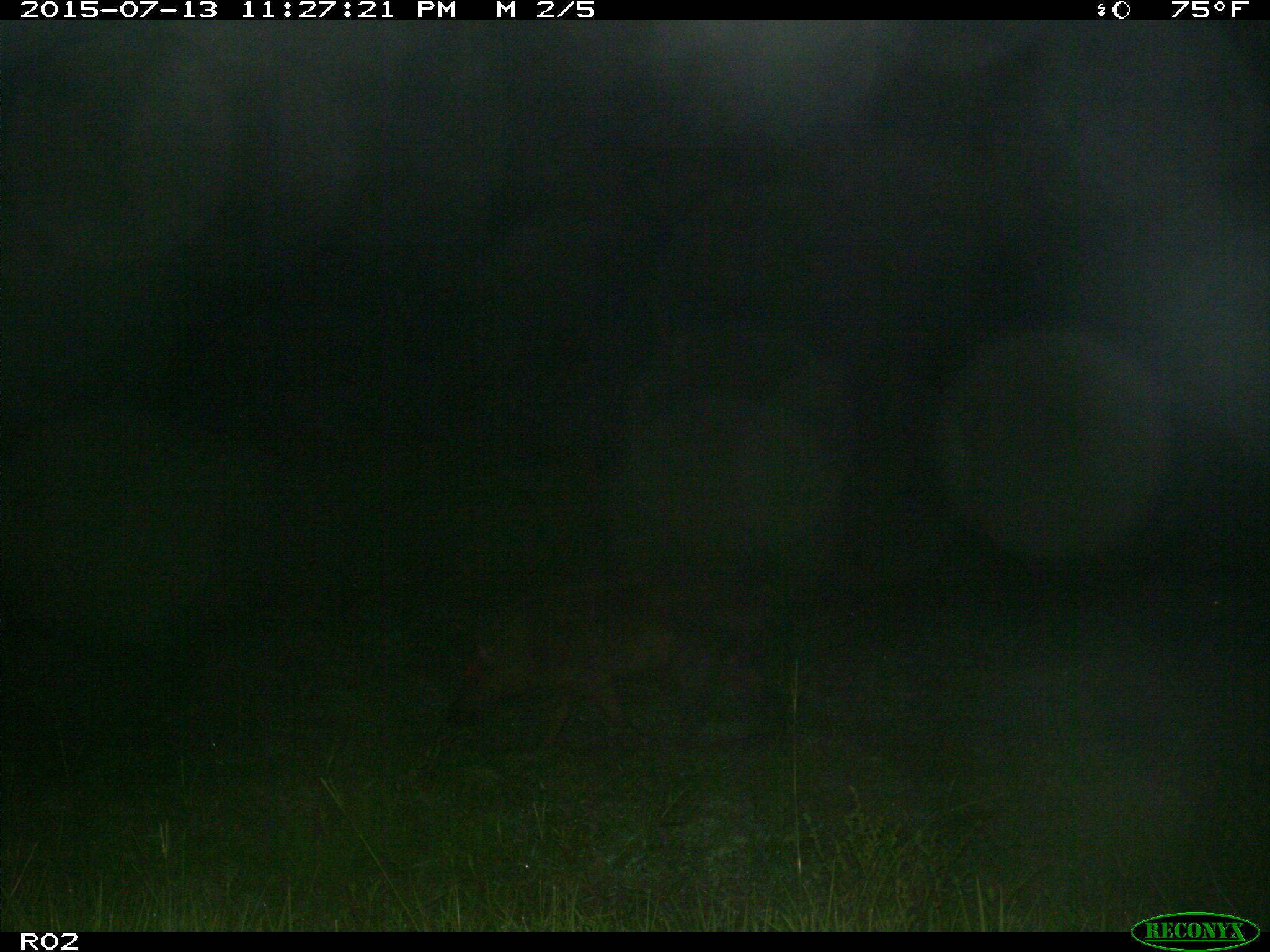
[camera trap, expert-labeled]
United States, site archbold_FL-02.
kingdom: Animalia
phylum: Chordata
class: Mammalia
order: Artiodactyla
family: Suidae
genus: Sus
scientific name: Sus scrofa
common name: wild boar